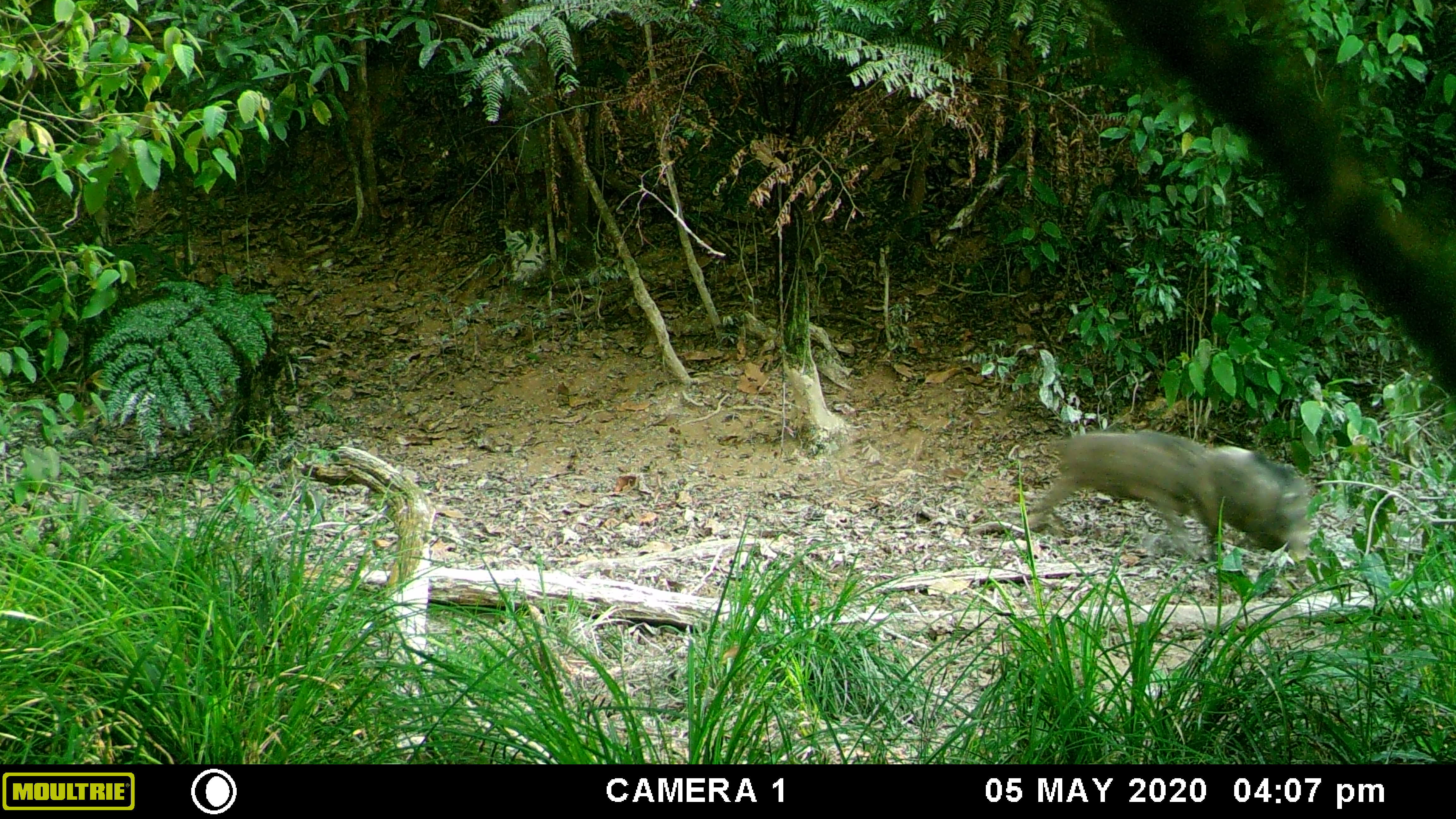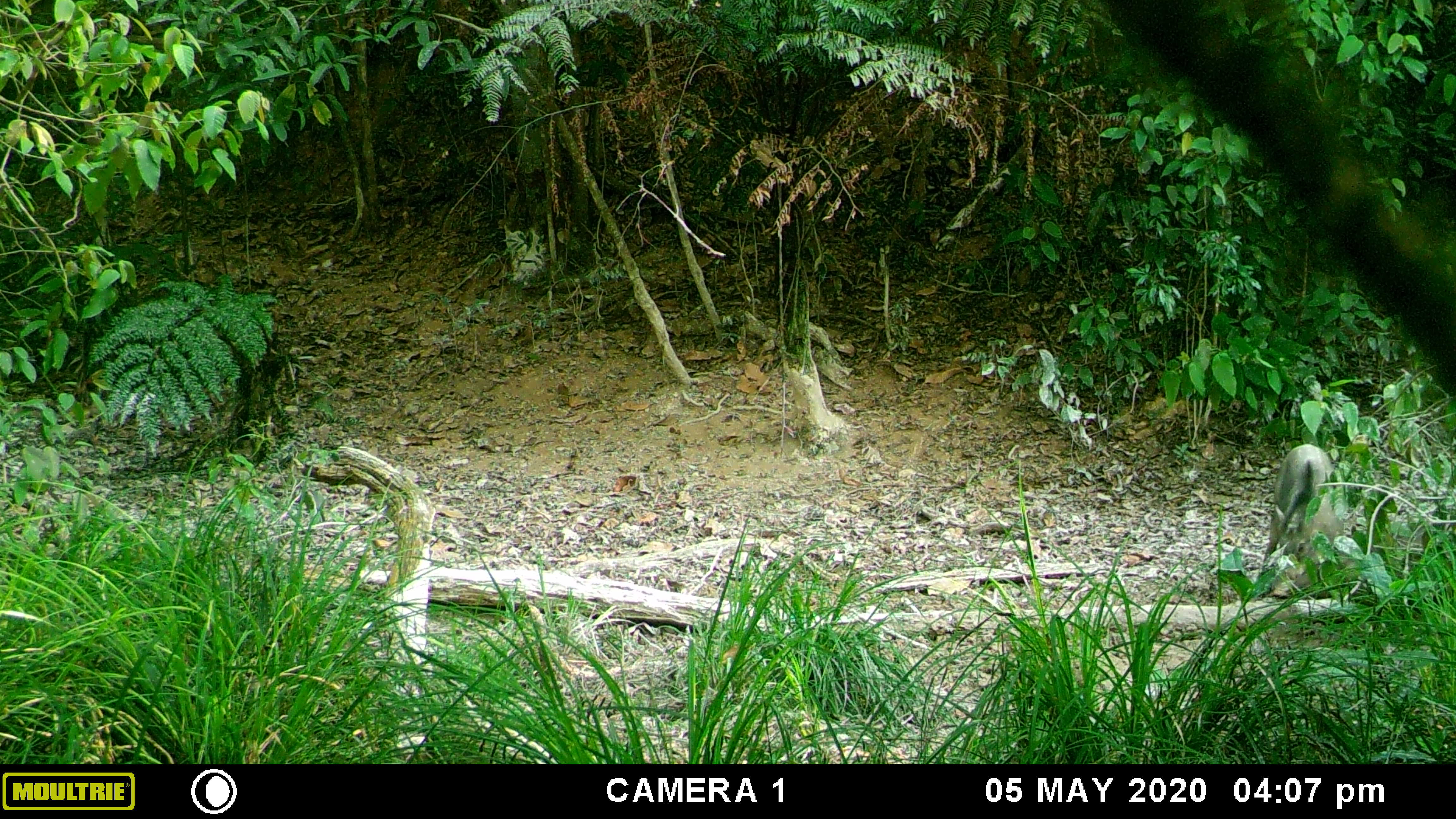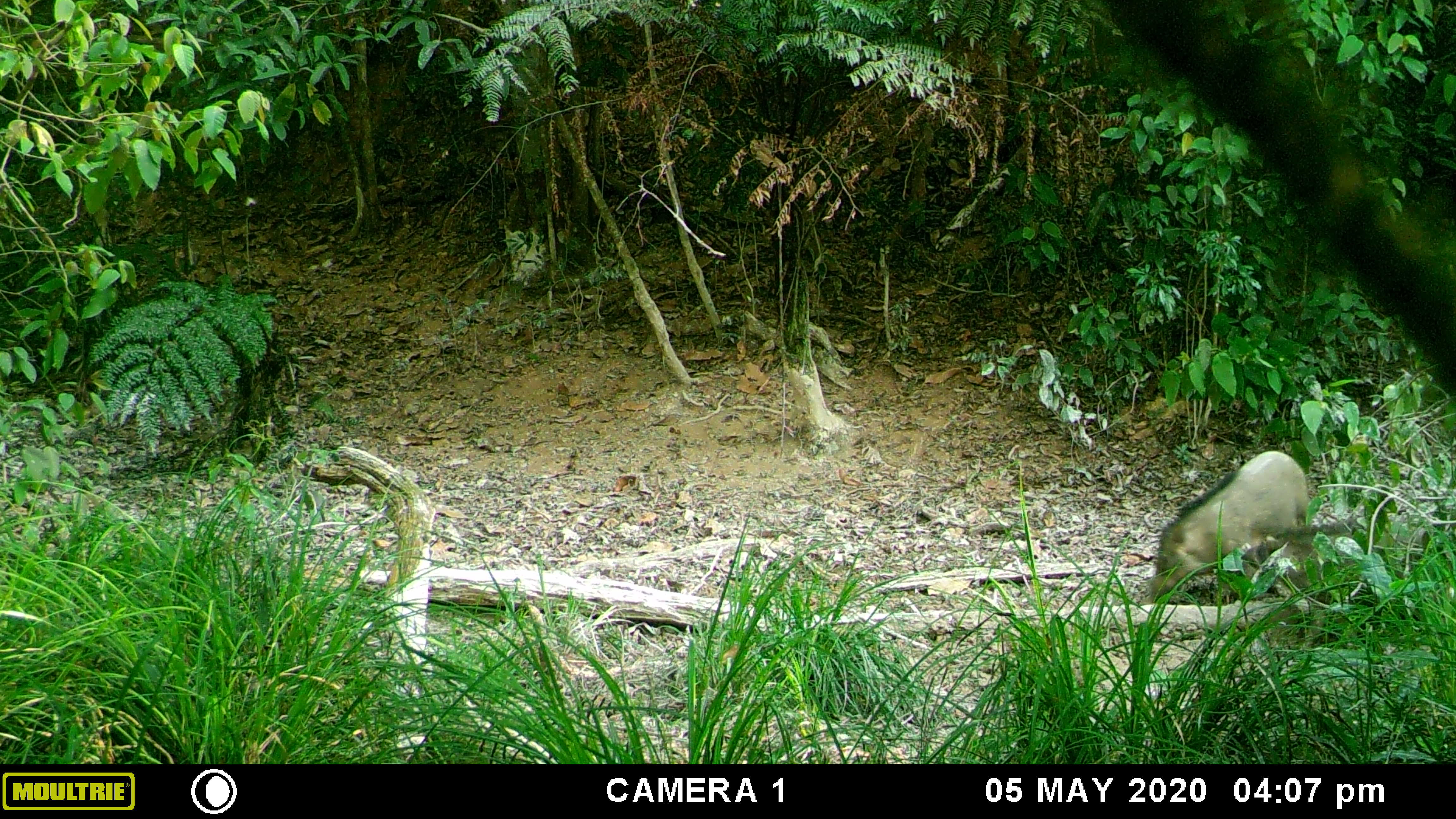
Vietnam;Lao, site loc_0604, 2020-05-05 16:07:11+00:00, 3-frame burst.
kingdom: Animalia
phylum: Chordata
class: Mammalia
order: Artiodactyla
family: Suidae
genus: Sus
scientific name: Sus scrofa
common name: eurasian wild pig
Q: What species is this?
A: Eurasian wild pig (Sus scrofa).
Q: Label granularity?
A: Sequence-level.